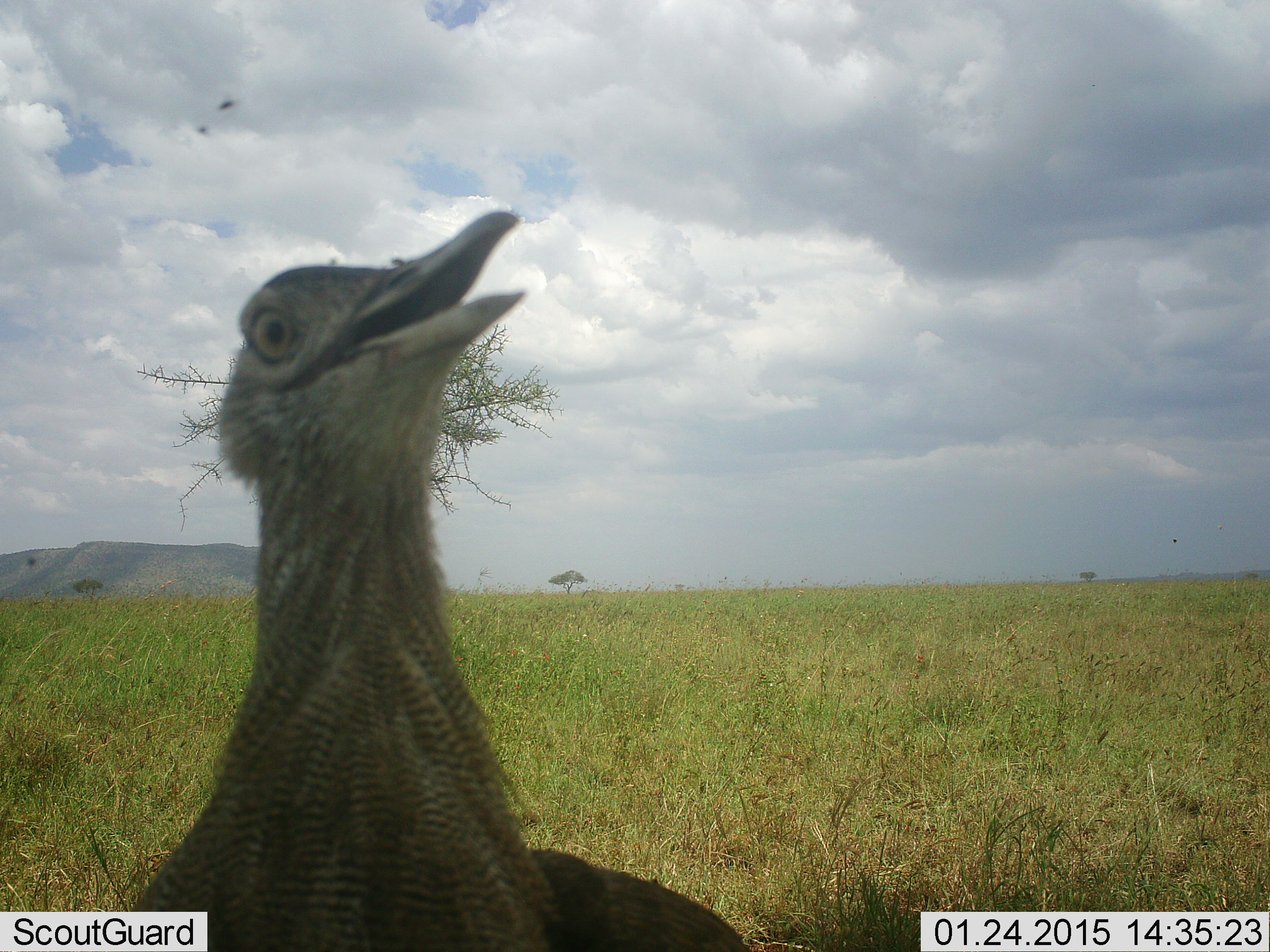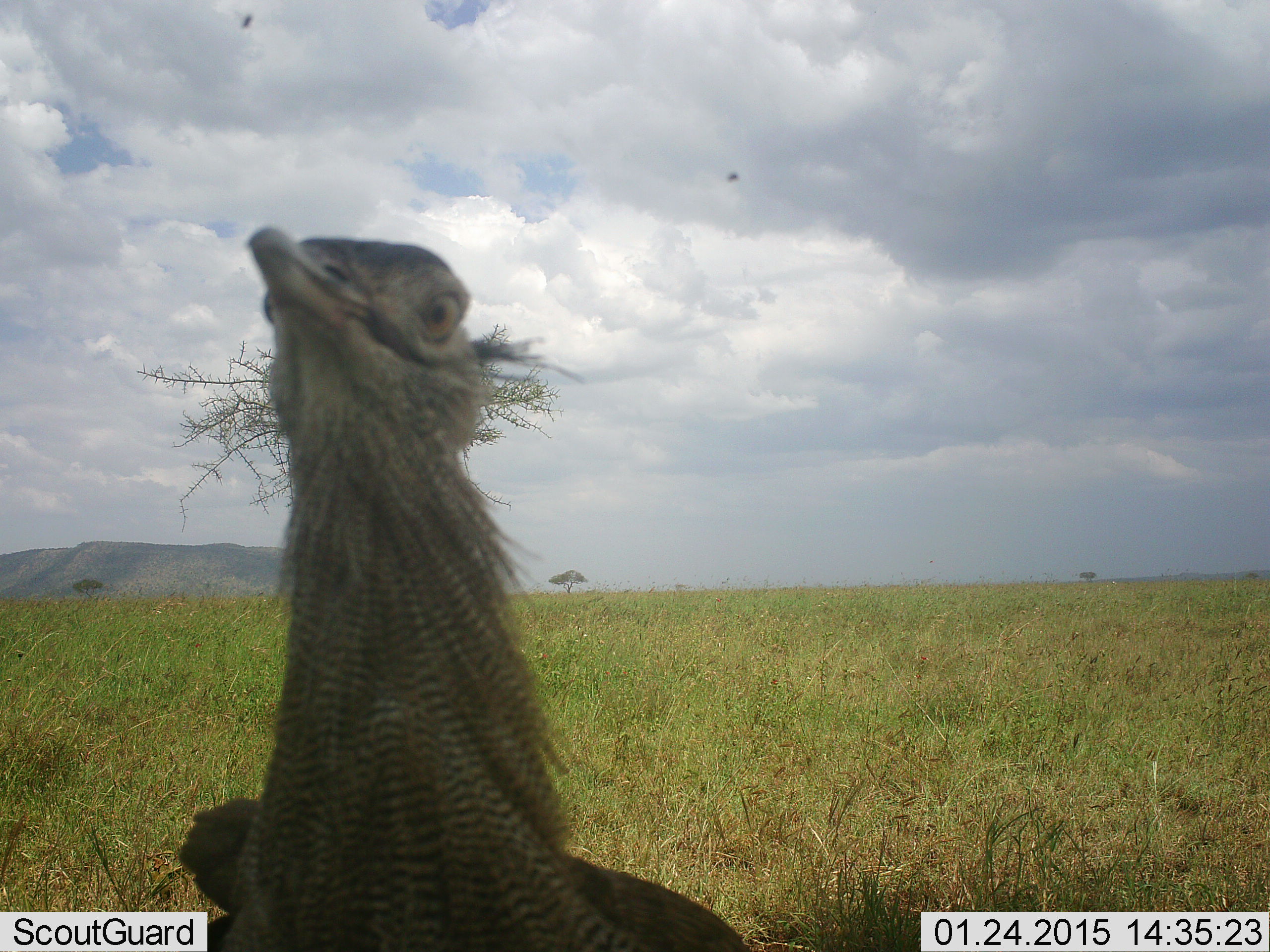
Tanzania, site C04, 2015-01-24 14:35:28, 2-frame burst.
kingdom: Animalia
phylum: Chordata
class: Aves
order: Otidiformes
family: Otididae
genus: Ardeotis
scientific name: Ardeotis kori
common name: kori bustard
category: koribustard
Koribustard (kori bustard) (Ardeotis kori), count 1. Behavior (volunteer vote fractions): standing 64%, resting 0%, moving 27%, interacting 9%. Young present (vote fraction): 0%. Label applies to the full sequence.